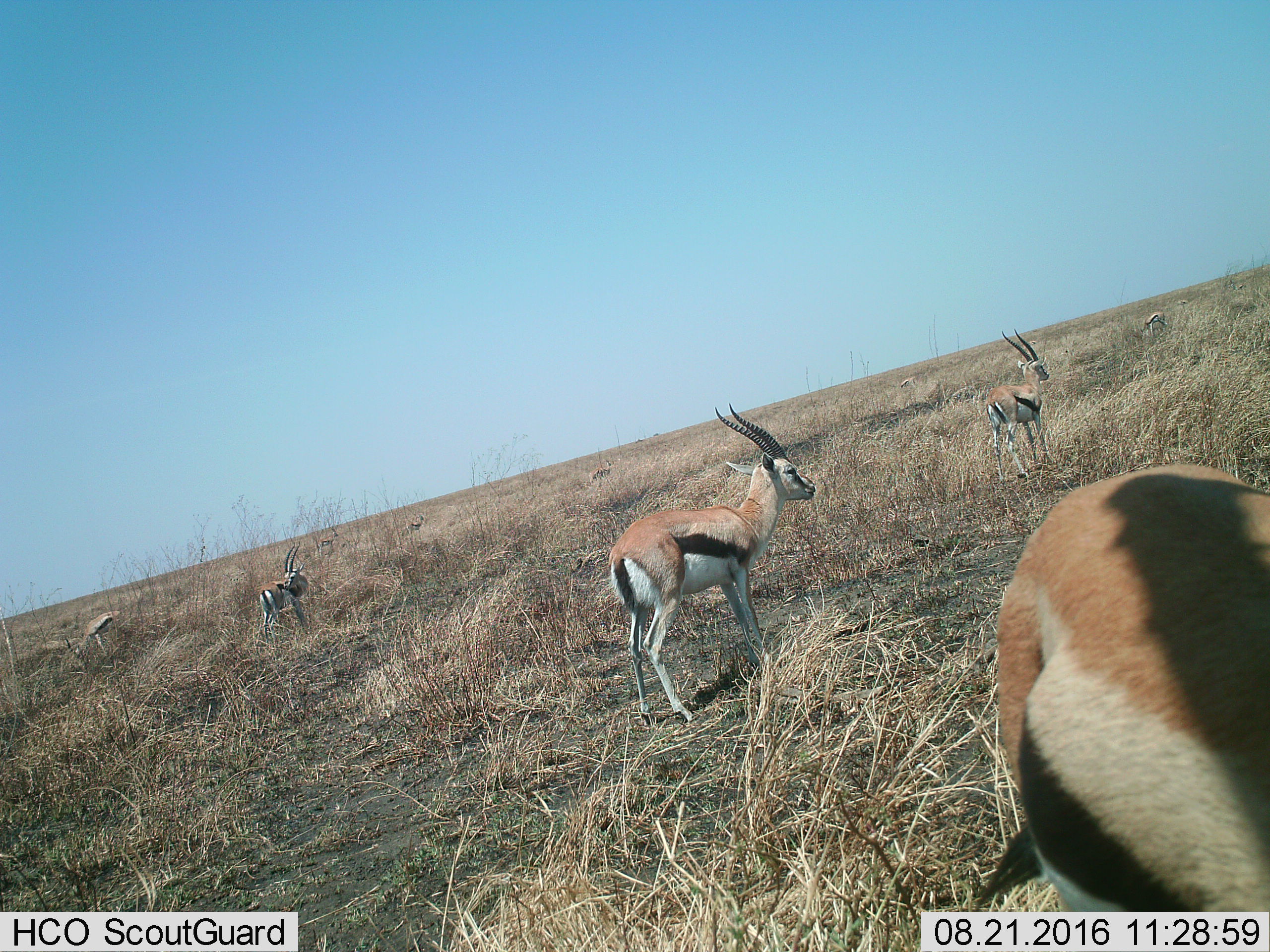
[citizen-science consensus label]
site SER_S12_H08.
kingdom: Animalia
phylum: Chordata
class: Mammalia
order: Artiodactyla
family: Bovidae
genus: Eudorcas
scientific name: Eudorcas thomsonii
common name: thomson's gazelle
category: gazellethomsons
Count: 11-50.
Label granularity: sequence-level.